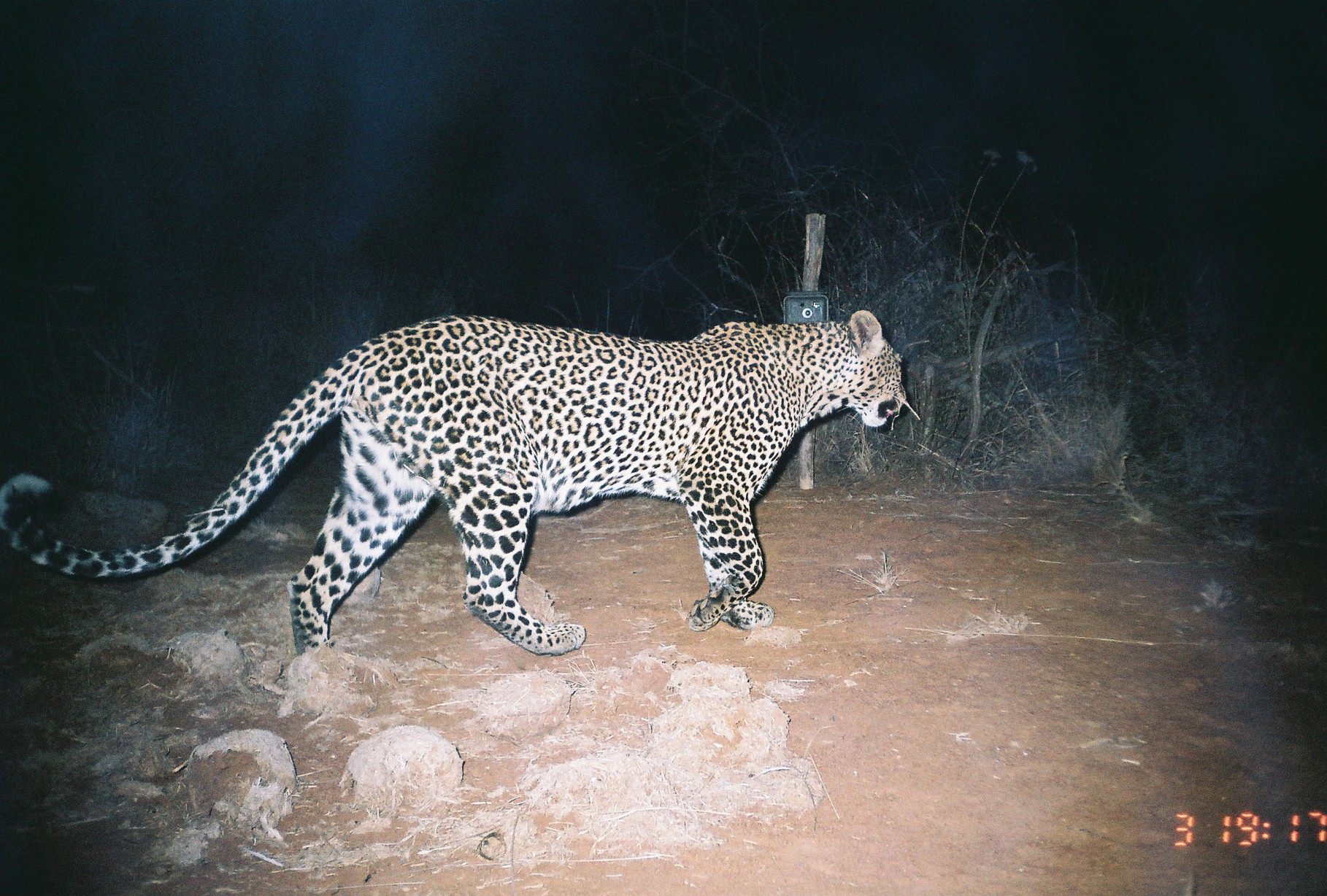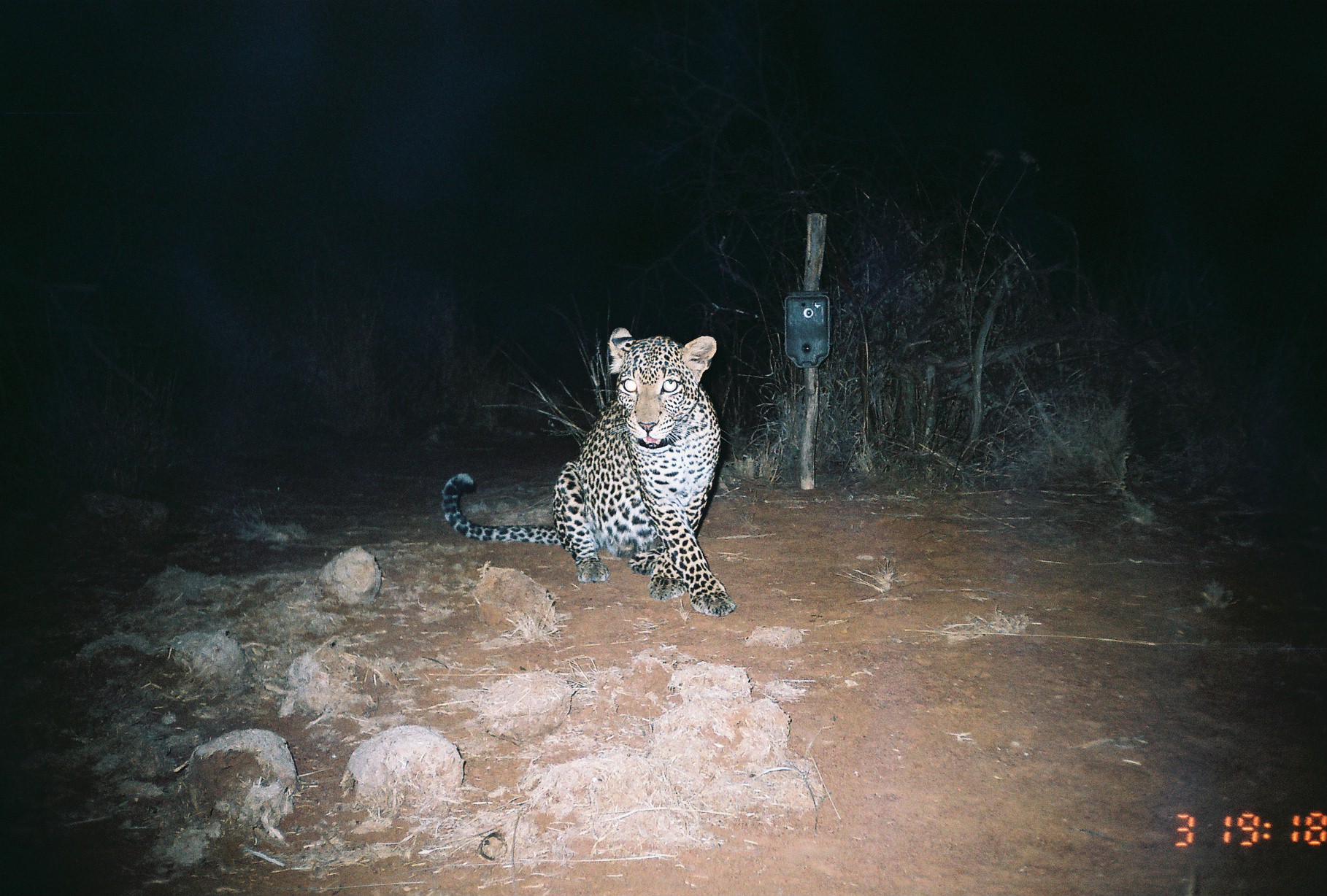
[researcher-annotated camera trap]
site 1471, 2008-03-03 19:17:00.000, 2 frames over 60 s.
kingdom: Animalia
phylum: Chordata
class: Mammalia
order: Carnivora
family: Felidae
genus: Panthera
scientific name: Panthera pardus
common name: leopard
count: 1